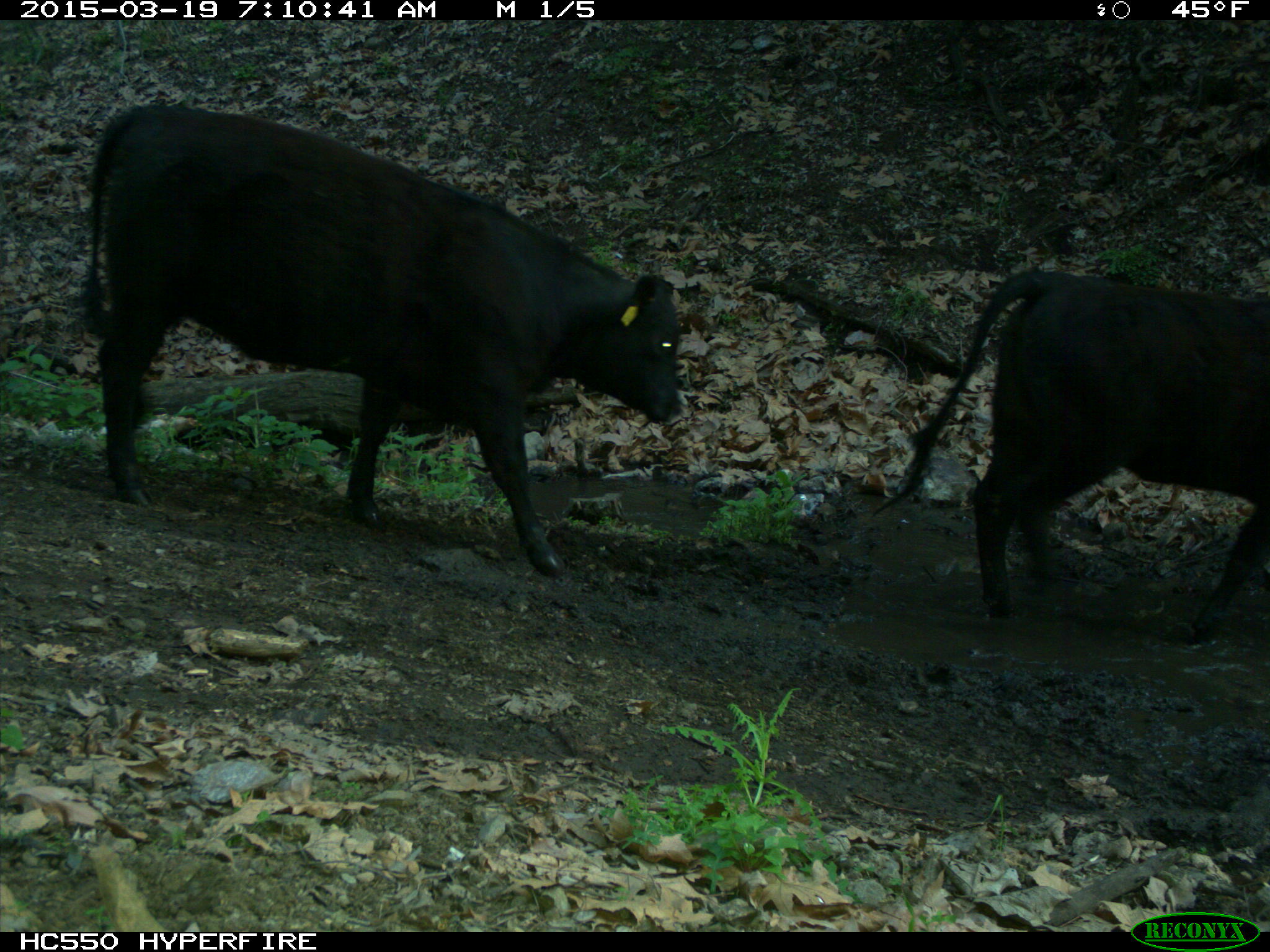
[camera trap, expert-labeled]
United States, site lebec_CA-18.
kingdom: Animalia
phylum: Chordata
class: Mammalia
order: Artiodactyla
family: Bovidae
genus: Bos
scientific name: Bos taurus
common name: domestic cow